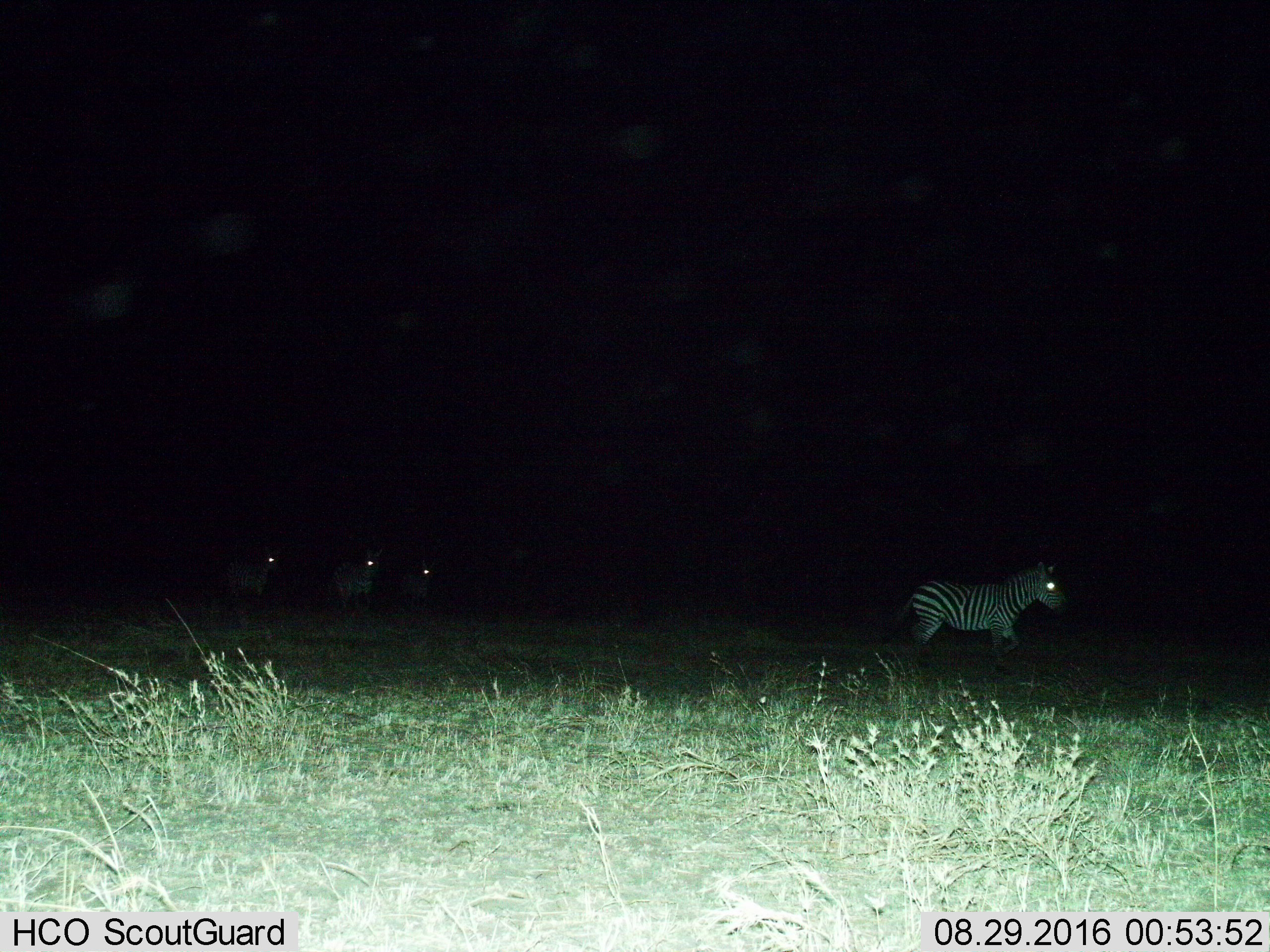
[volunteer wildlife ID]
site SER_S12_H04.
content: unidentified animal